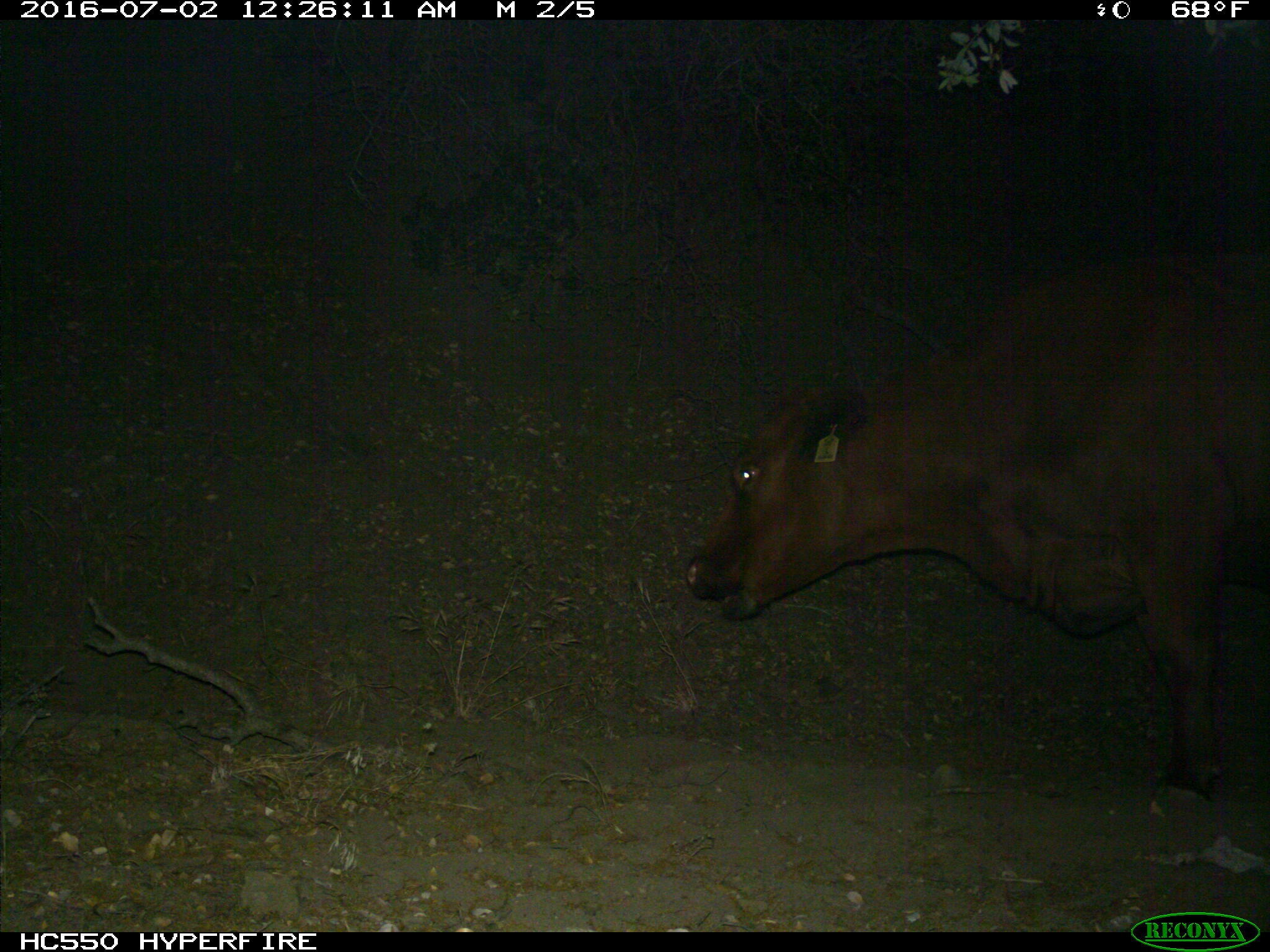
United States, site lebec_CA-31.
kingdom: Animalia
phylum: Chordata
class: Mammalia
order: Artiodactyla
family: Bovidae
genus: Bos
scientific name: Bos taurus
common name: domestic cow